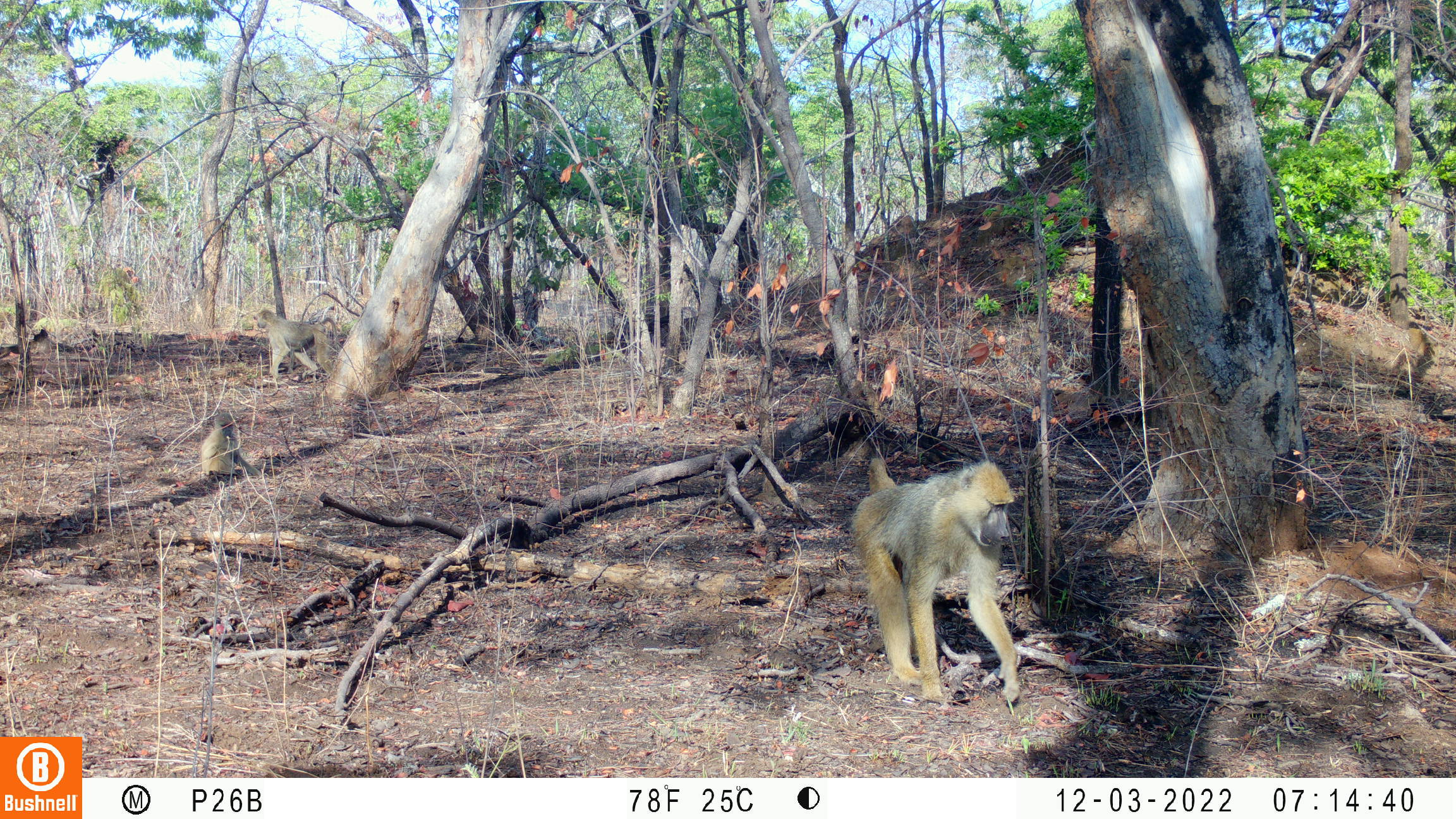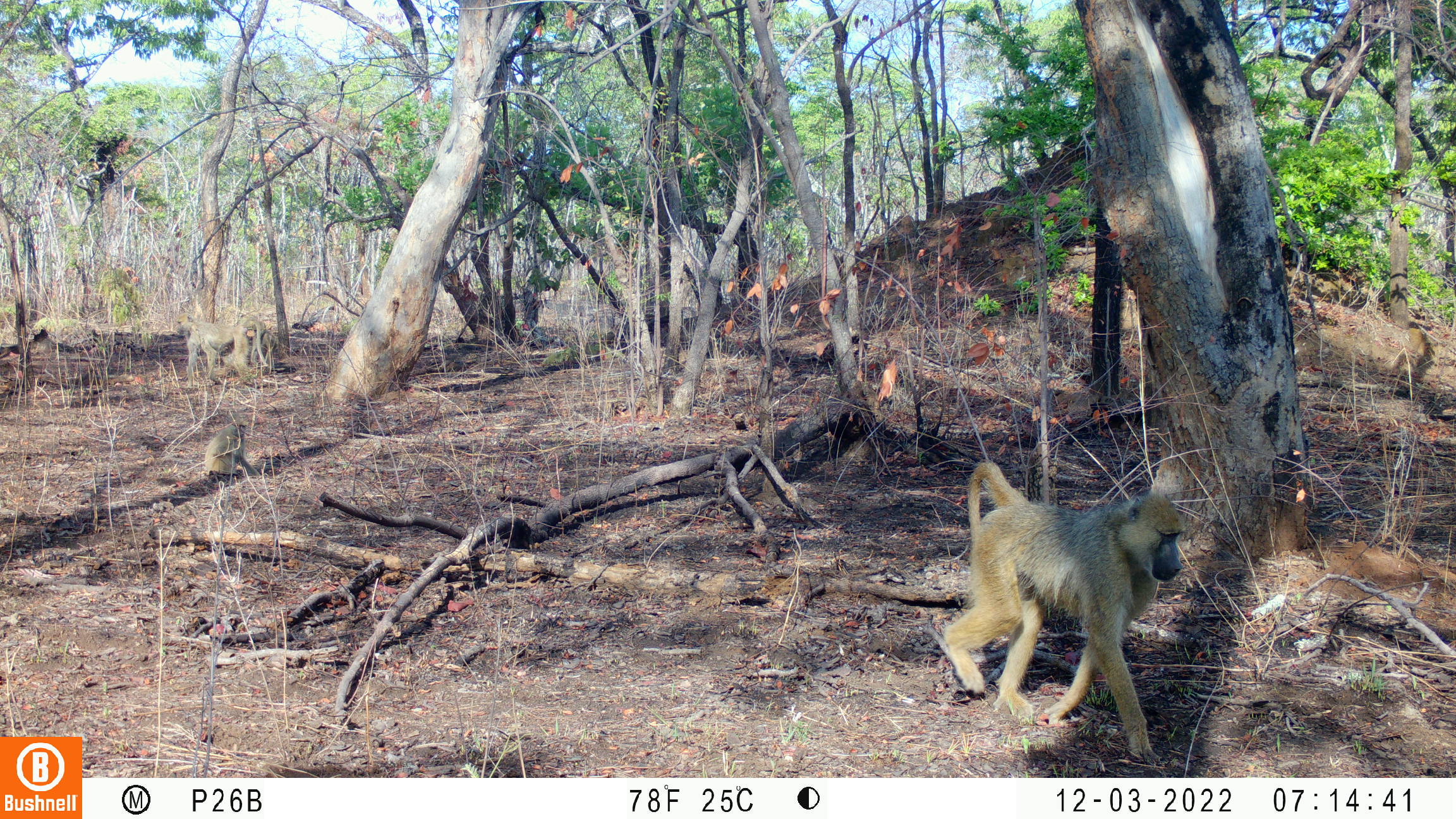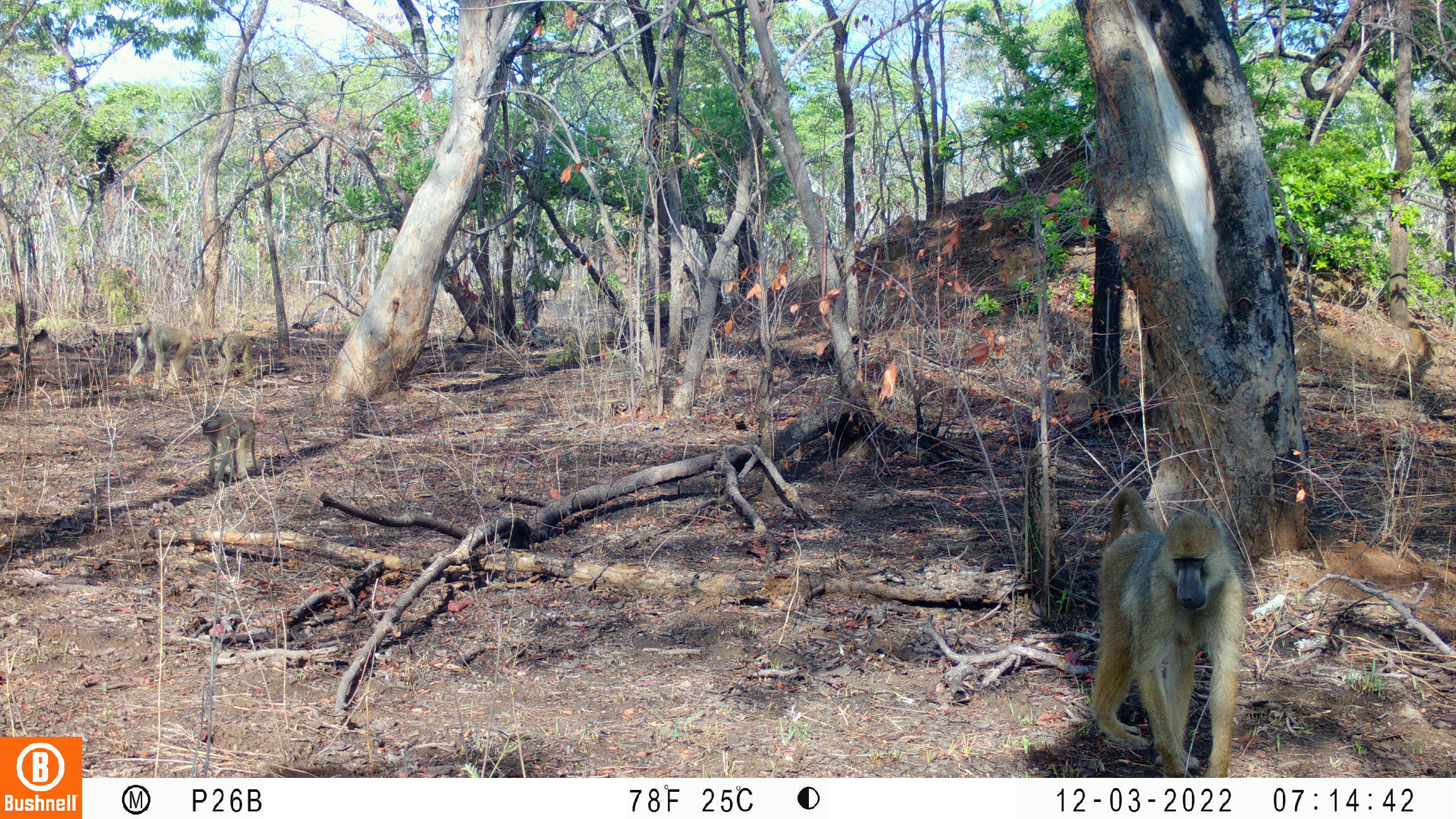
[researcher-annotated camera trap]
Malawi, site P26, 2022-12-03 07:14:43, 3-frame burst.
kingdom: Animalia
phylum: Chordata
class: Mammalia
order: Primates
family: Cercopithecidae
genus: Papio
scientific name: Papio cynocephalus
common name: yellow baboon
Yellow baboon (Papio cynocephalus), count 3.